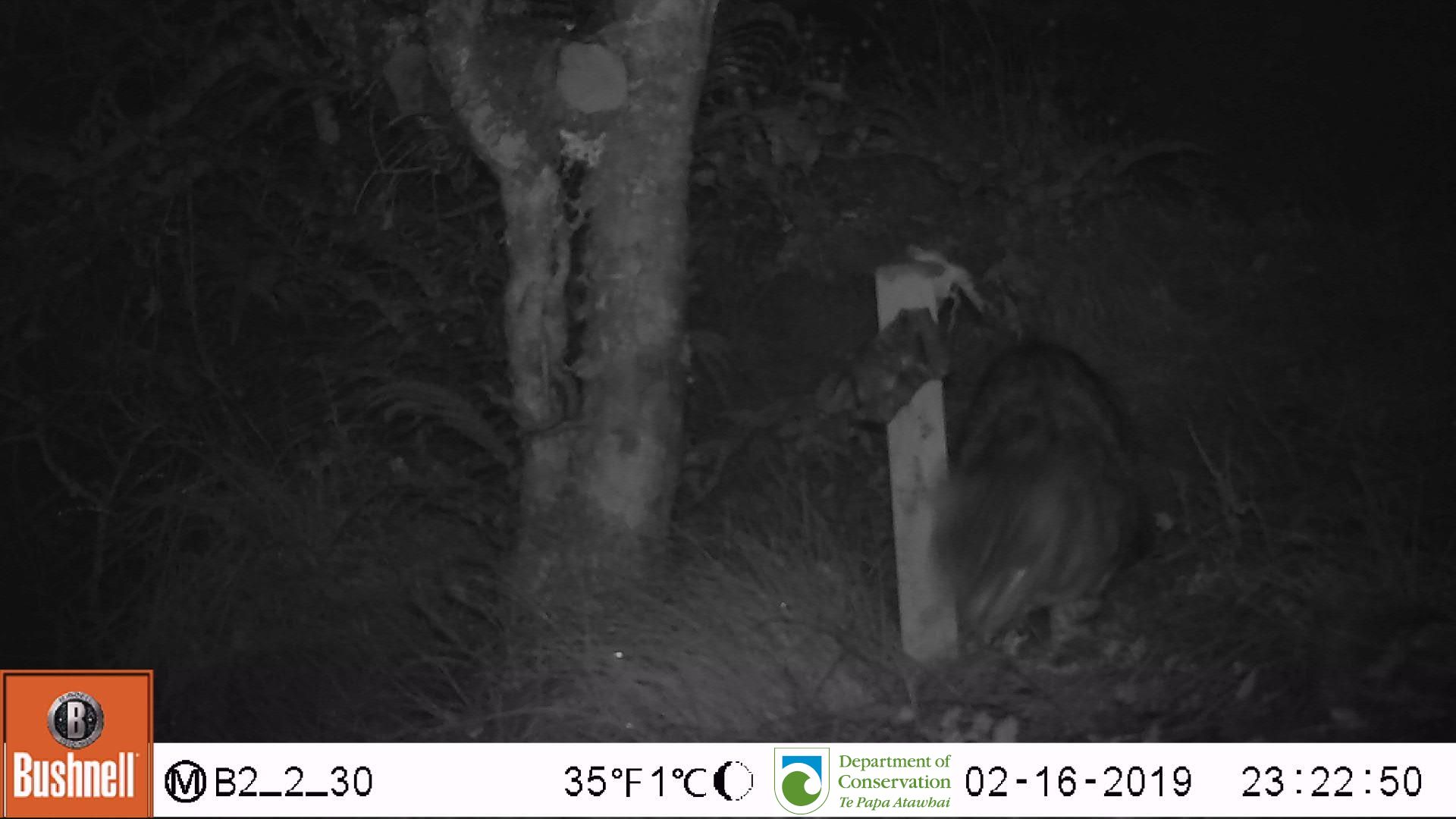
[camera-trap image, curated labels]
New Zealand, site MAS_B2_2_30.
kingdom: Animalia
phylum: Chordata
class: Mammalia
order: Carnivora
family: Felidae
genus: Felis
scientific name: Felis catus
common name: domestic cat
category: cat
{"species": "cat (domestic cat) (Felis catus)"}